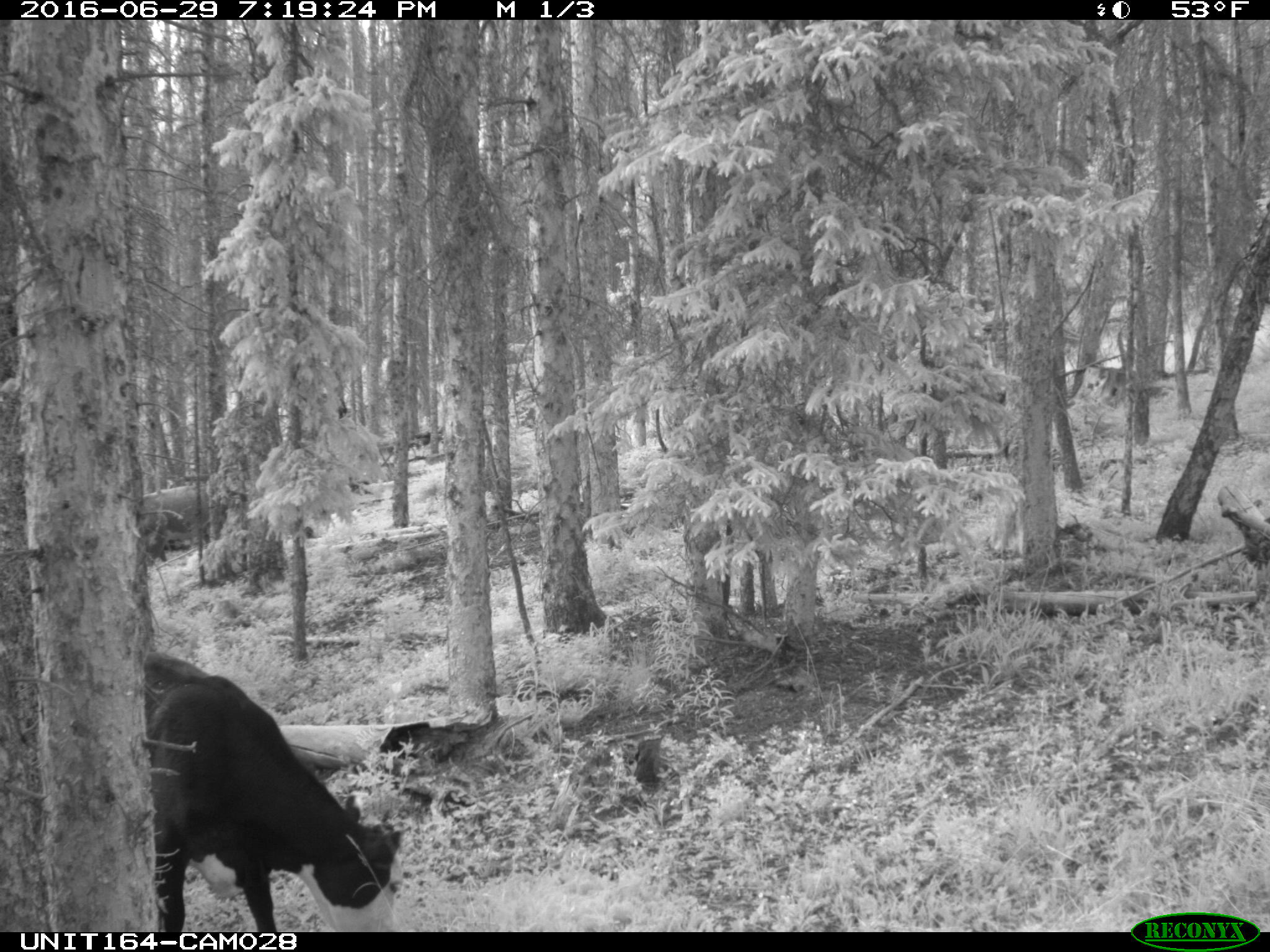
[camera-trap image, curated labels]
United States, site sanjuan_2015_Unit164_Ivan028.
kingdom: Animalia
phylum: Chordata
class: Mammalia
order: Artiodactyla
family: Bovidae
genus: Bos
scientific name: Bos taurus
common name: domestic cow